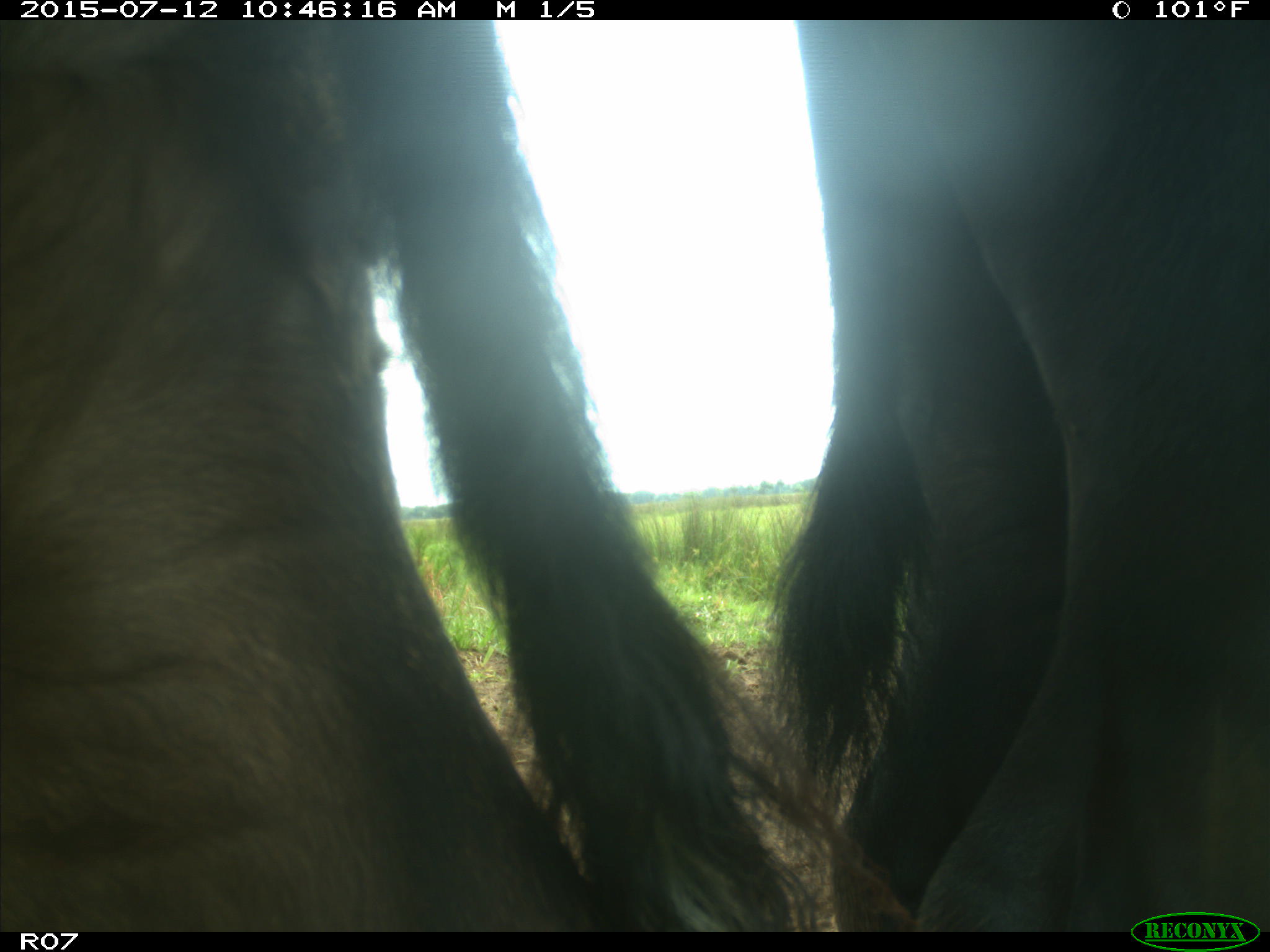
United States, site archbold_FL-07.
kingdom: Animalia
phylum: Chordata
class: Mammalia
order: Artiodactyla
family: Bovidae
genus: Bos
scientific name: Bos taurus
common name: domestic cow